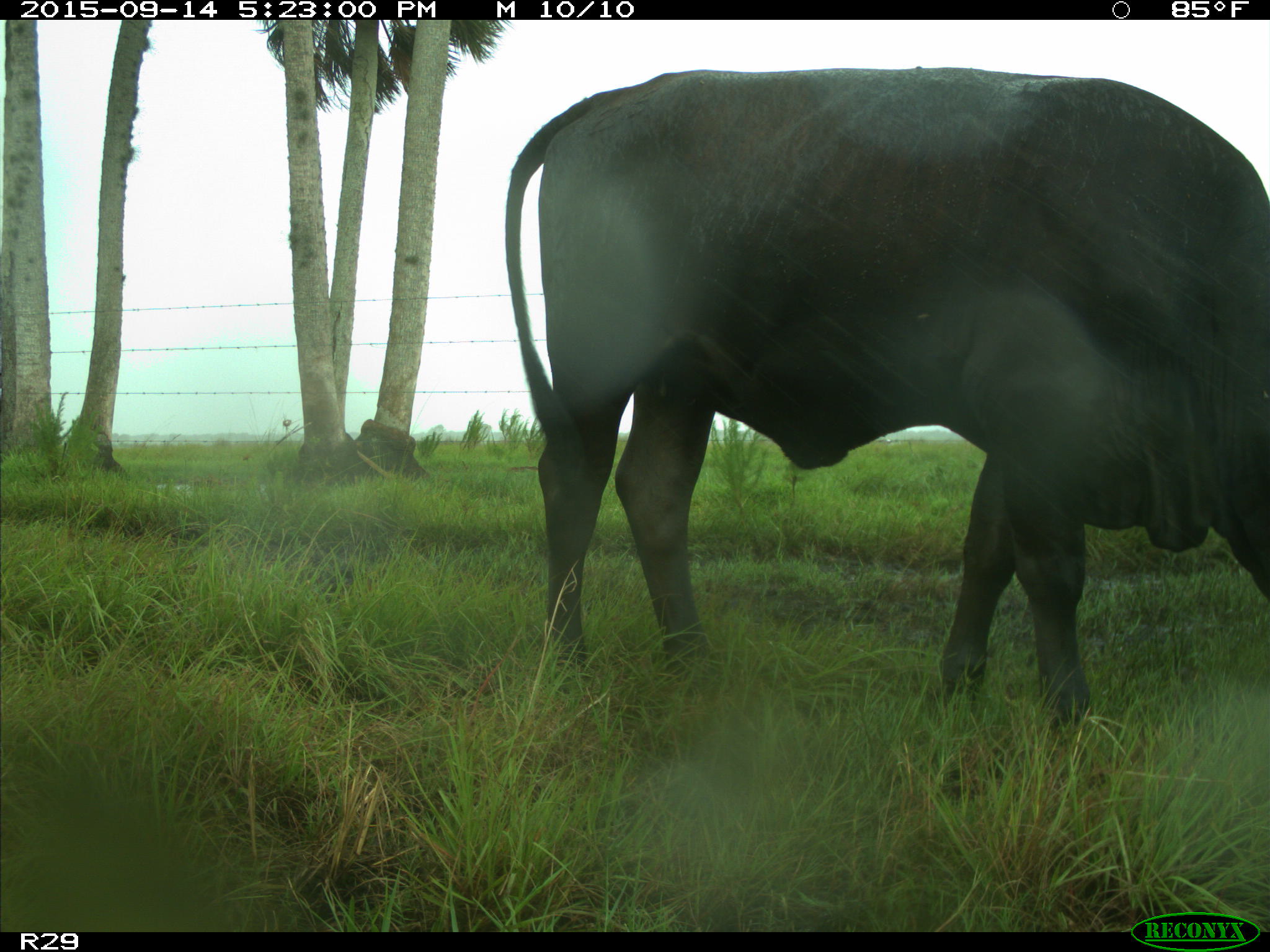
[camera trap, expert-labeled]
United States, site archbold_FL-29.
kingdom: Animalia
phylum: Chordata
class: Mammalia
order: Artiodactyla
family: Bovidae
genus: Bos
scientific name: Bos taurus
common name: domestic cow